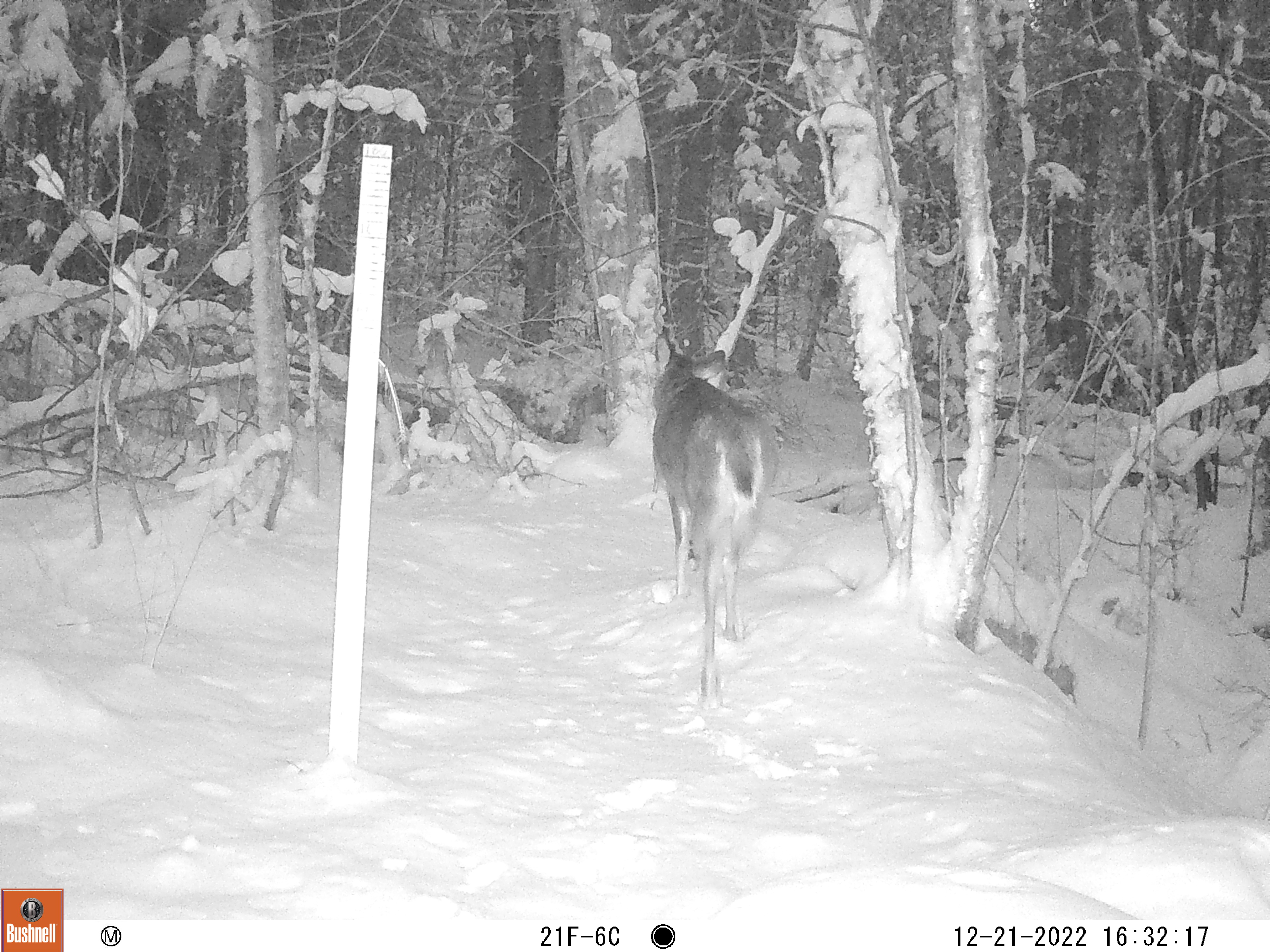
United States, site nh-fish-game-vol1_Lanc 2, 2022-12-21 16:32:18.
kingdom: Animalia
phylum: Chordata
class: Mammalia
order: Artiodactyla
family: Cervidae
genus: Odocoileus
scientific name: Odocoileus virginianus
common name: white-tailed deer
White-tailed deer (Odocoileus virginianus).